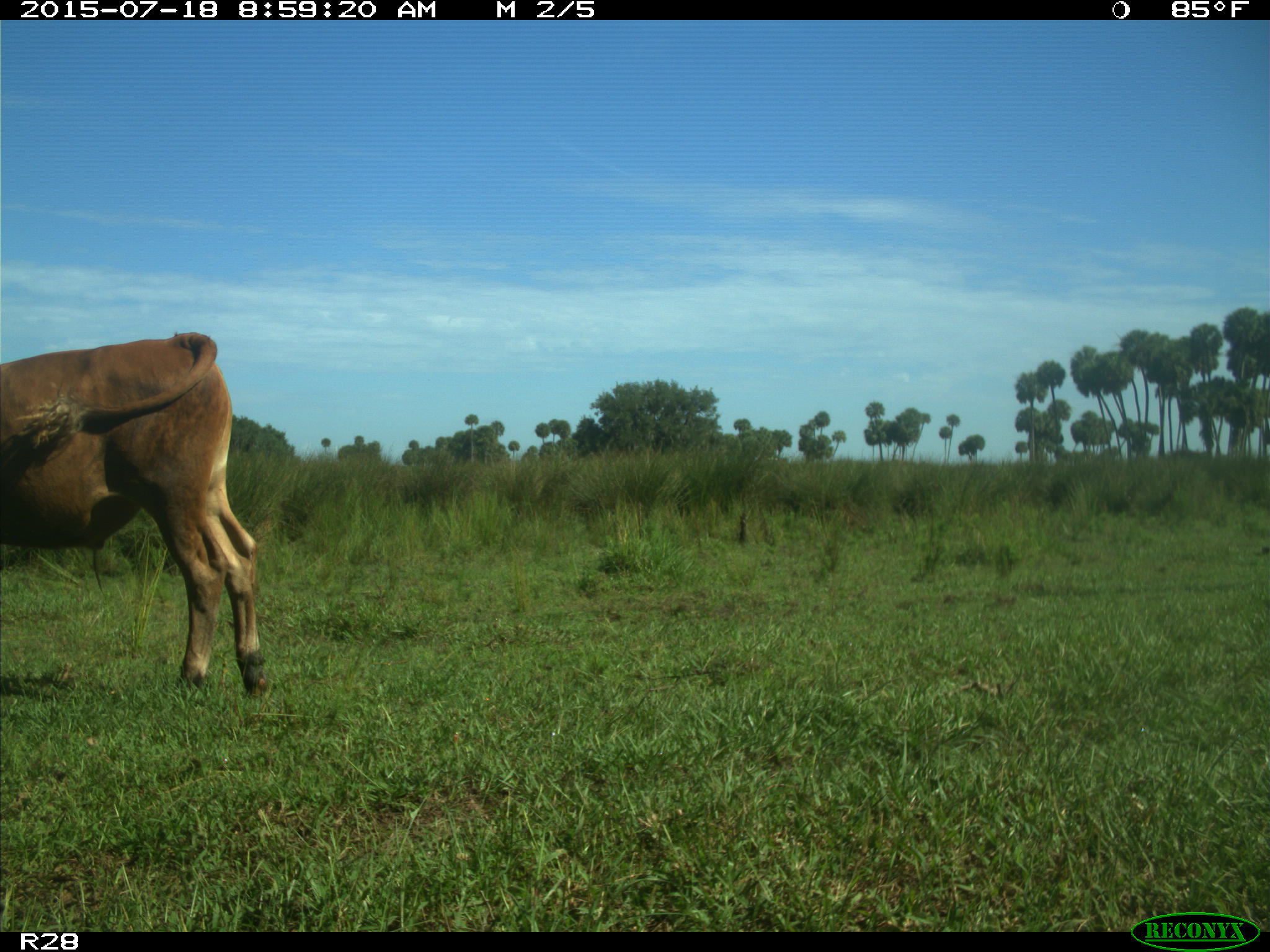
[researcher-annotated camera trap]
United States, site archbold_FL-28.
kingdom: Animalia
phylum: Chordata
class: Mammalia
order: Artiodactyla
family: Bovidae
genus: Bos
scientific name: Bos taurus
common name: domestic cow